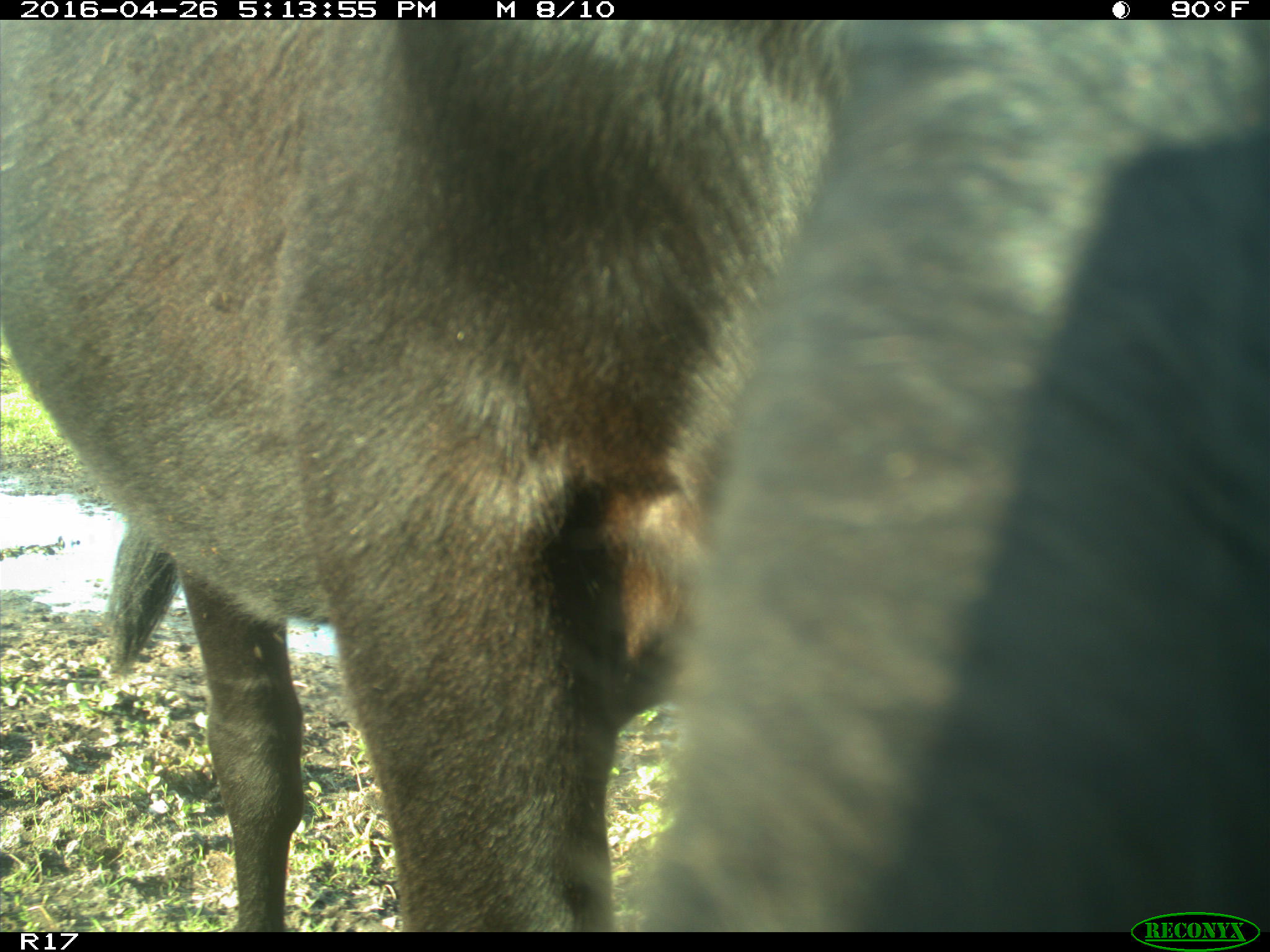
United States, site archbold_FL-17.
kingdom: Animalia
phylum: Chordata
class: Mammalia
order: Artiodactyla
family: Bovidae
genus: Bos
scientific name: Bos taurus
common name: domestic cow